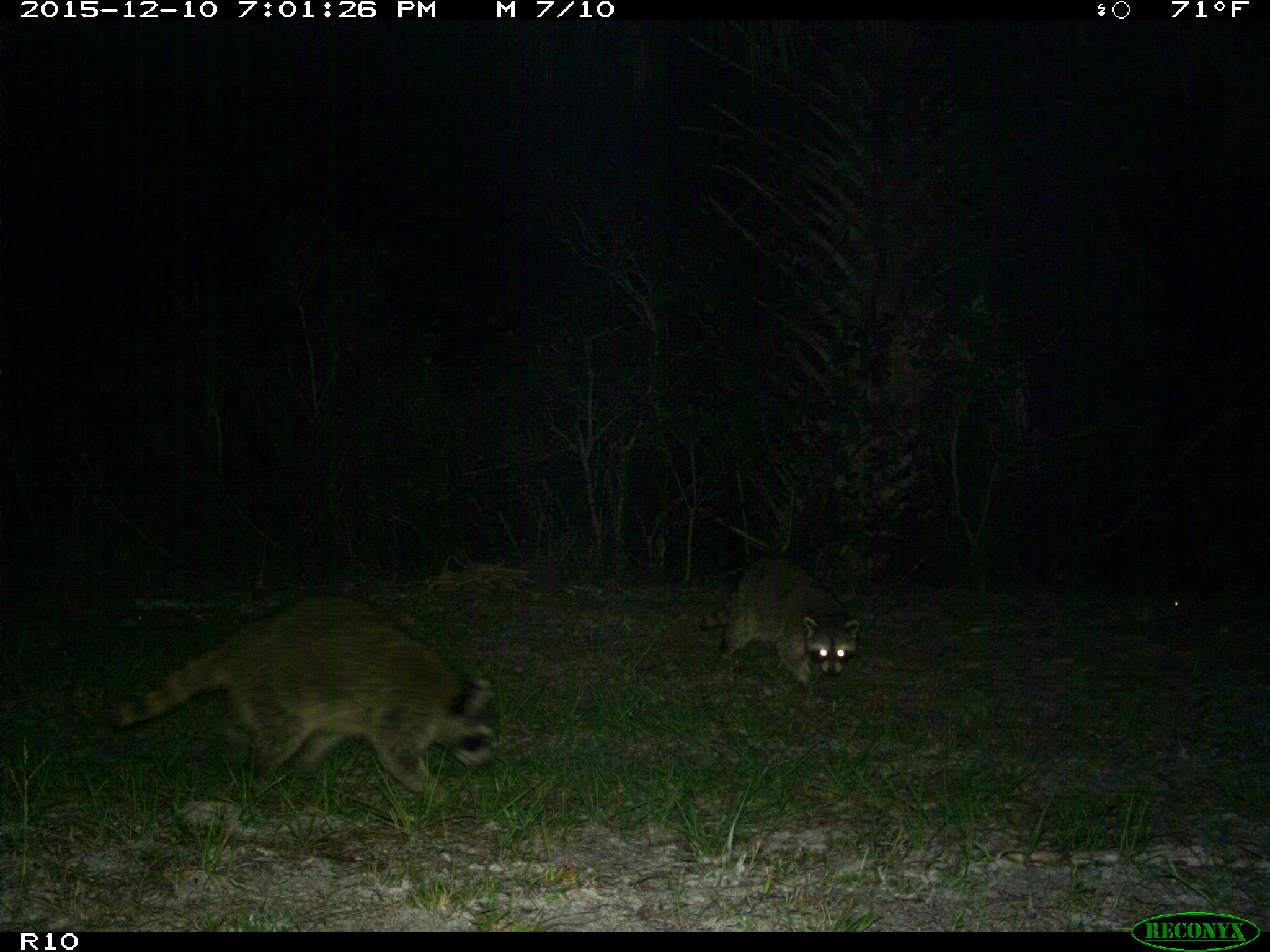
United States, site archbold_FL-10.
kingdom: Animalia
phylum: Chordata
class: Mammalia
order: Carnivora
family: Procyonidae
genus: Procyon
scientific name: Procyon lotor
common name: common raccoon